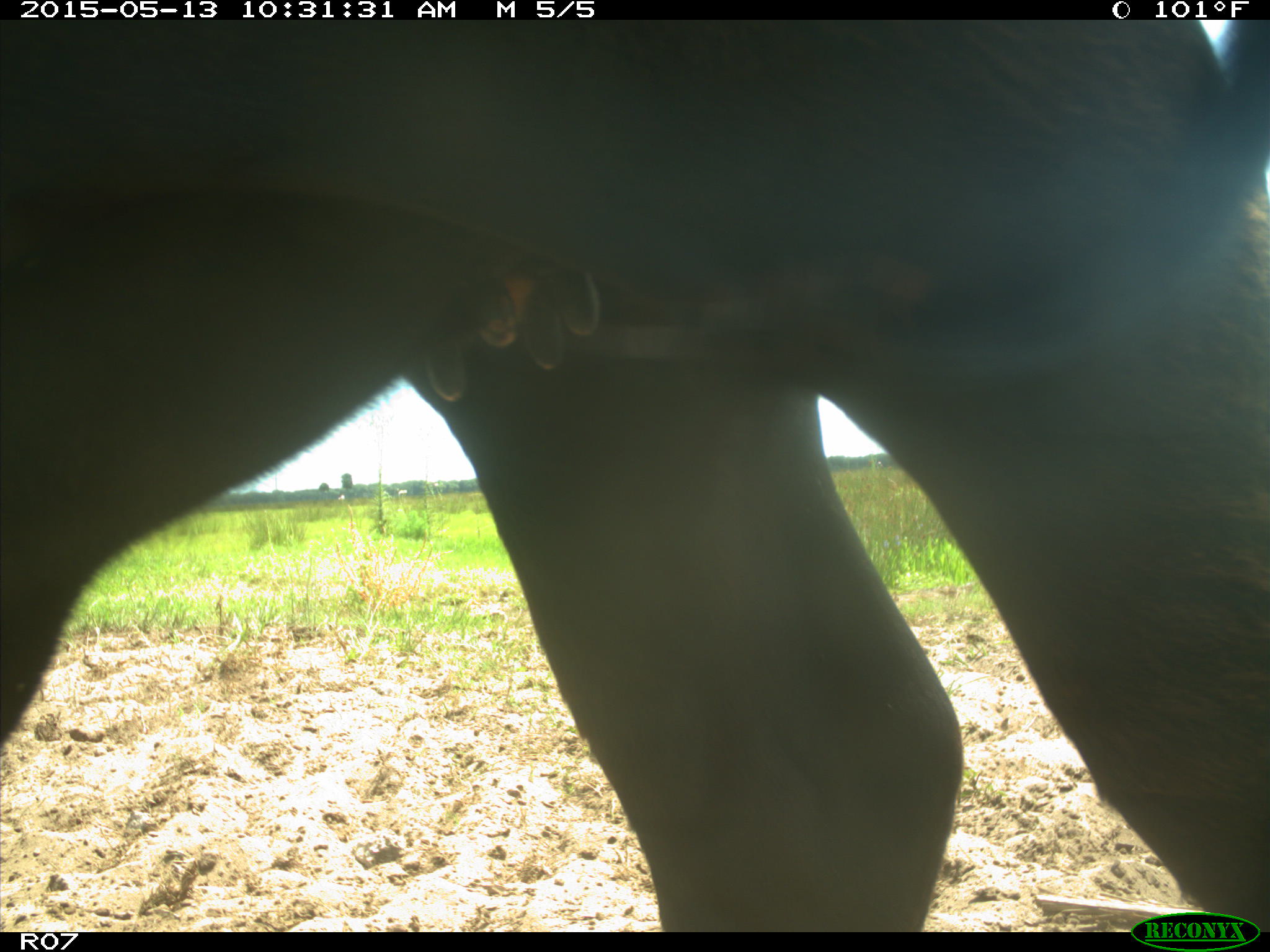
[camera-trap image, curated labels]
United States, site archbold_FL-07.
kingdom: Animalia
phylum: Chordata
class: Mammalia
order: Artiodactyla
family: Bovidae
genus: Bos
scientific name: Bos taurus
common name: domestic cow